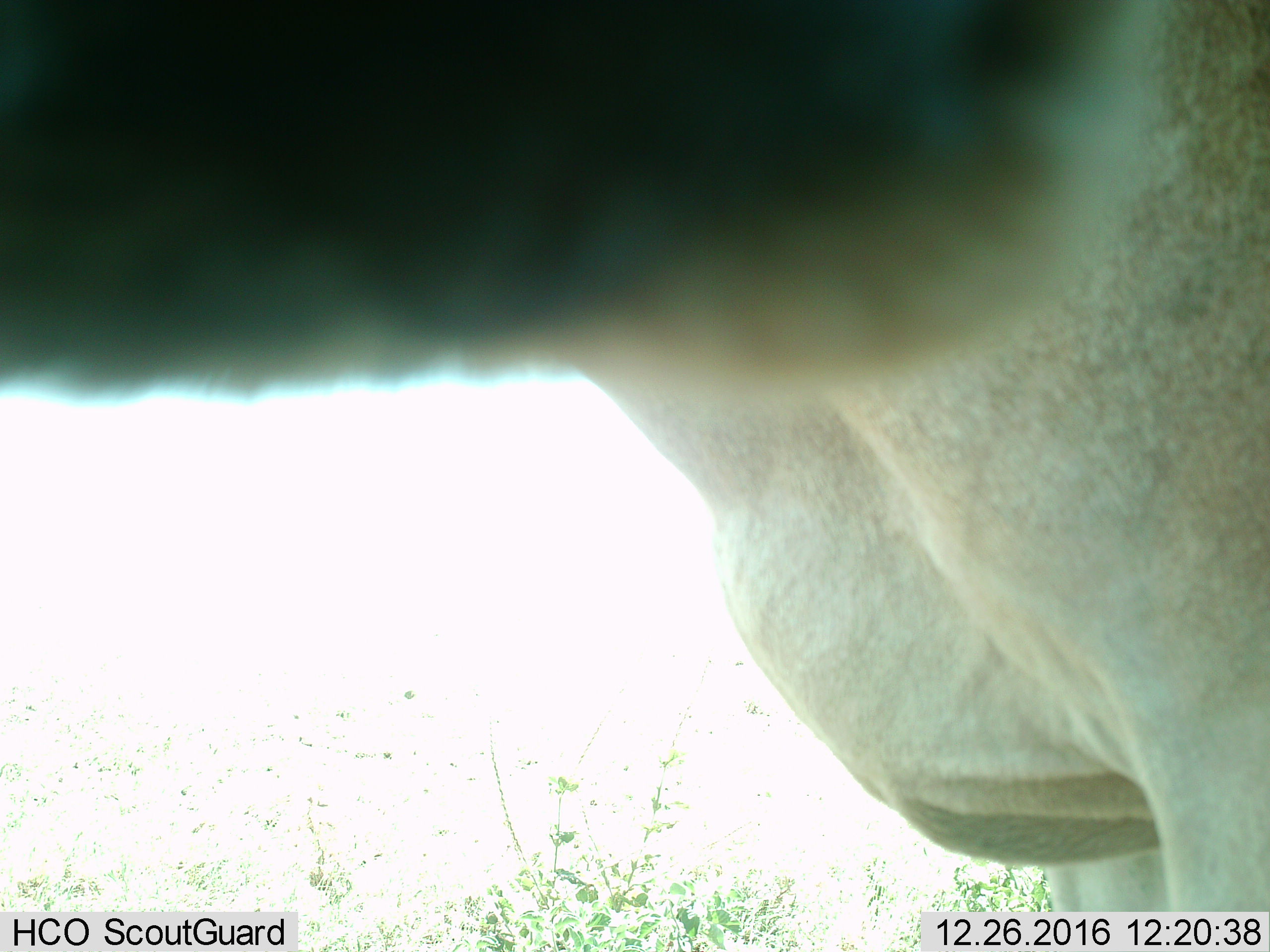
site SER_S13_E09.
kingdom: Animalia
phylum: Chordata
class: Mammalia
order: Artiodactyla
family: Bovidae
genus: Alcelaphus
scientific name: Alcelaphus buselaphus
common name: hartebeest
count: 1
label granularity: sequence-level